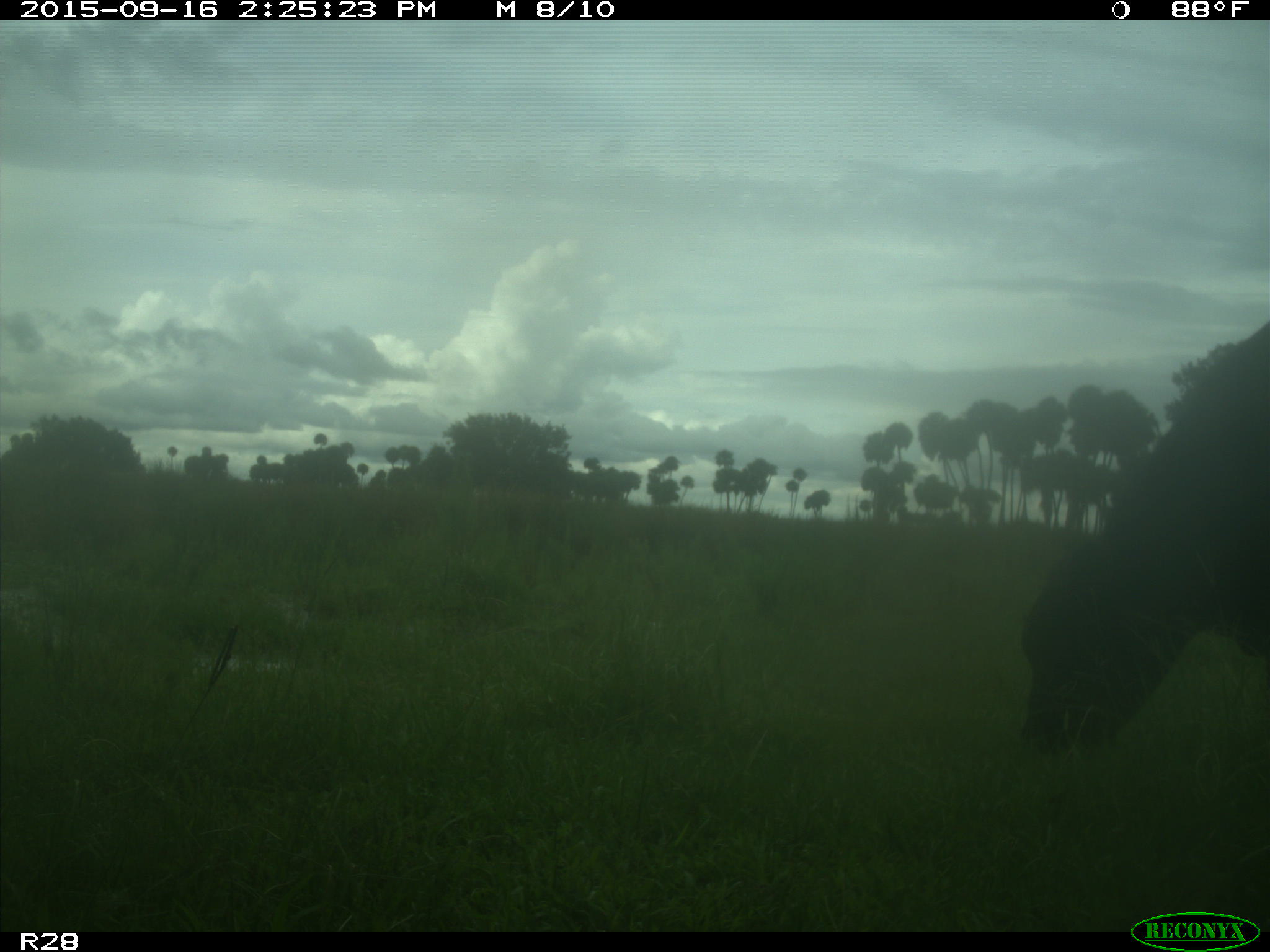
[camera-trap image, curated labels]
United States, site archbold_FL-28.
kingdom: Animalia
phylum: Chordata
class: Mammalia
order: Artiodactyla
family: Bovidae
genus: Bos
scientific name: Bos taurus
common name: domestic cow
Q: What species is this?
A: Bos taurus (domestic cow).